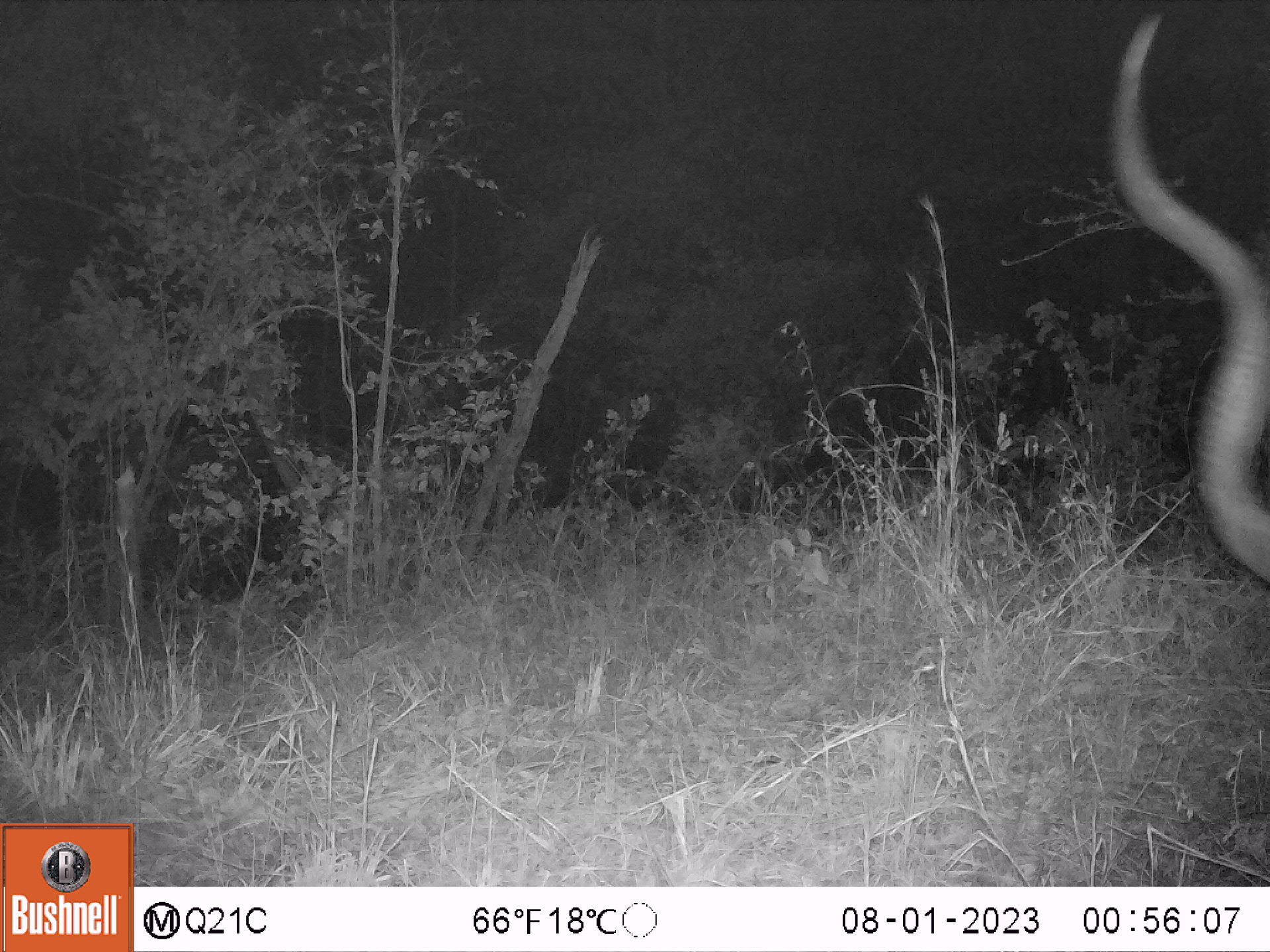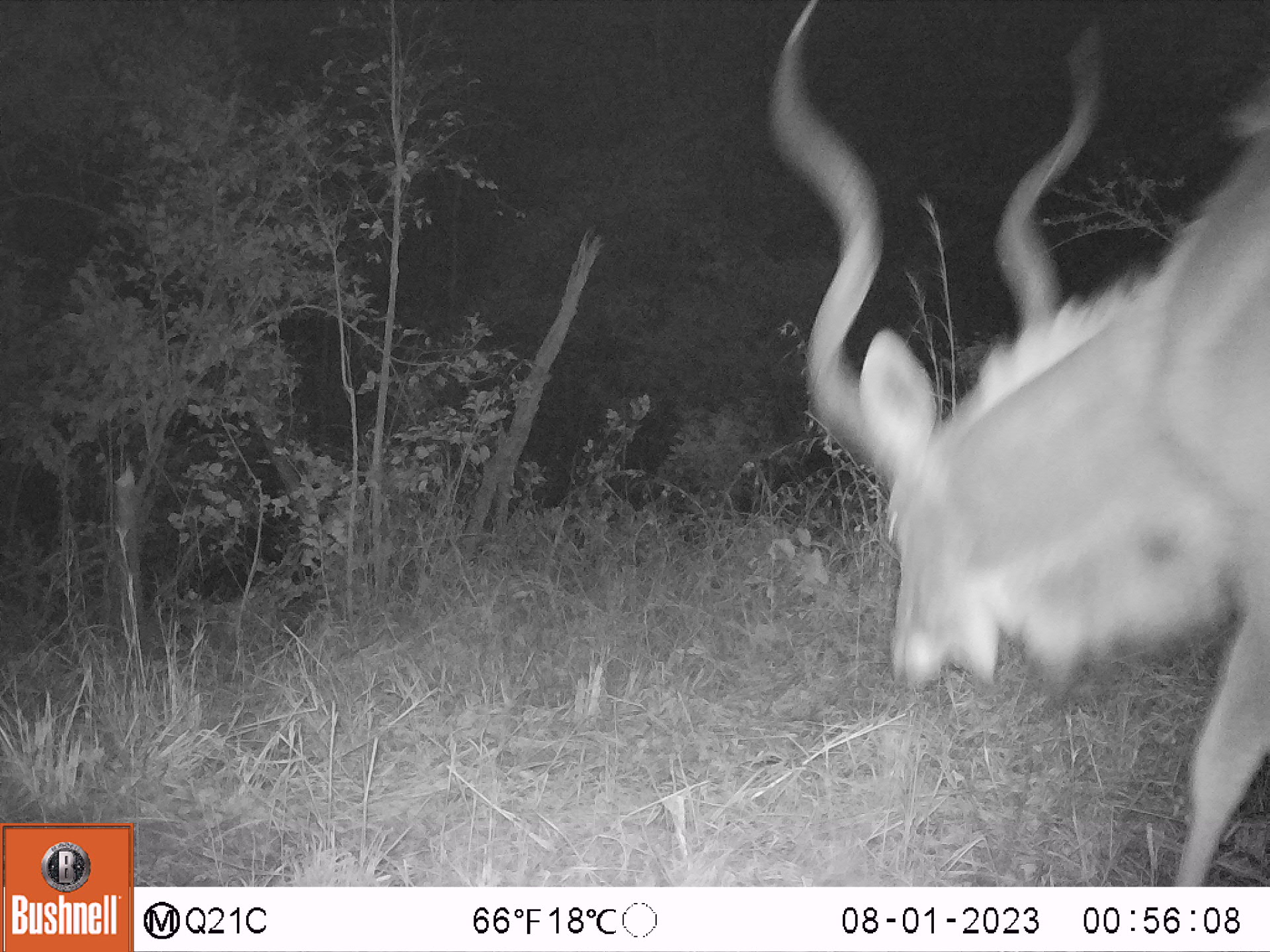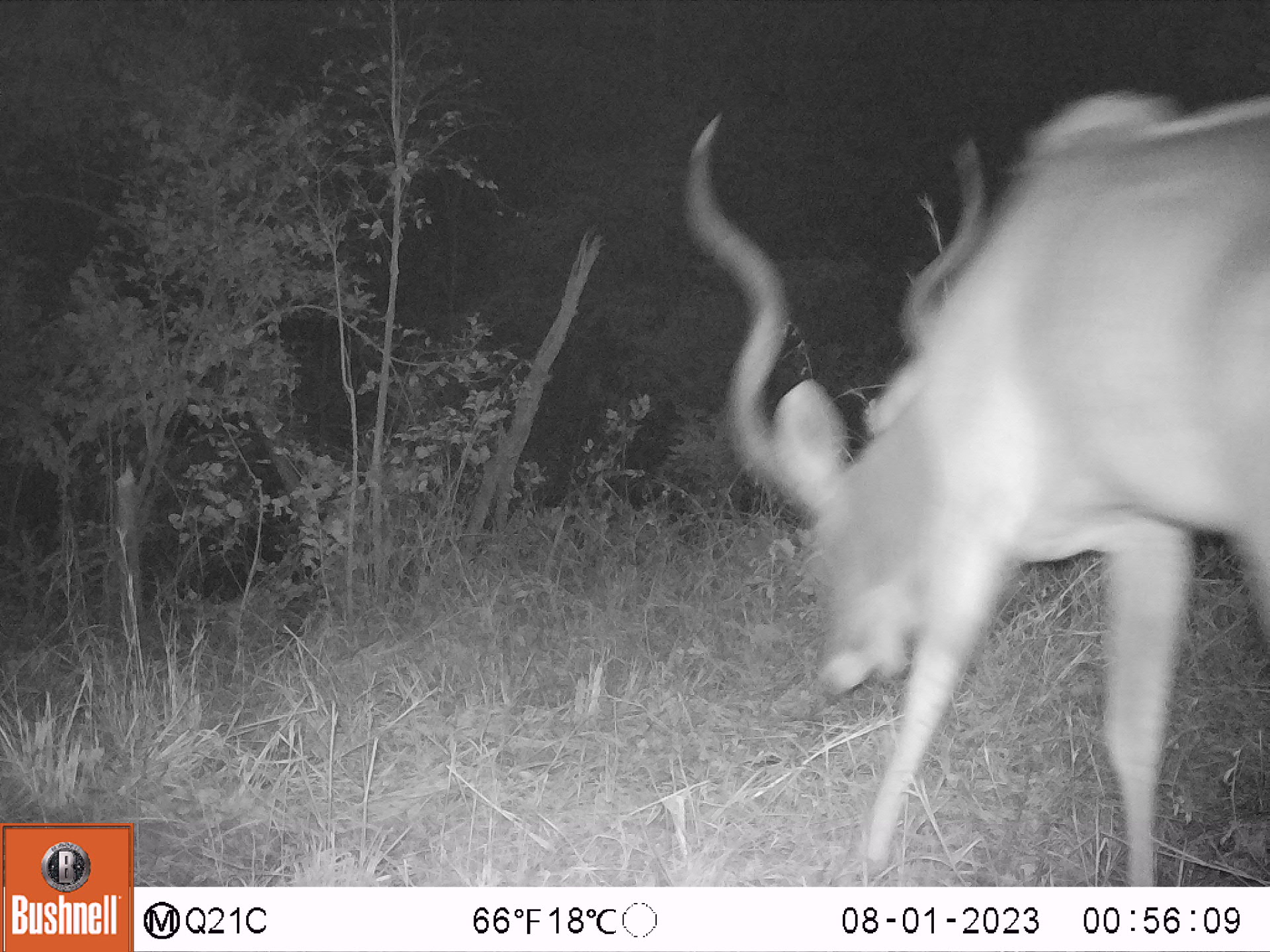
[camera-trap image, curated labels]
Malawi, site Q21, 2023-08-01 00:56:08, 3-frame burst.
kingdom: Animalia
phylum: Chordata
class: Mammalia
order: Artiodactyla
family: Bovidae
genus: Tragelaphus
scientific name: Tragelaphus strepsiceros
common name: greater kudu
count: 1